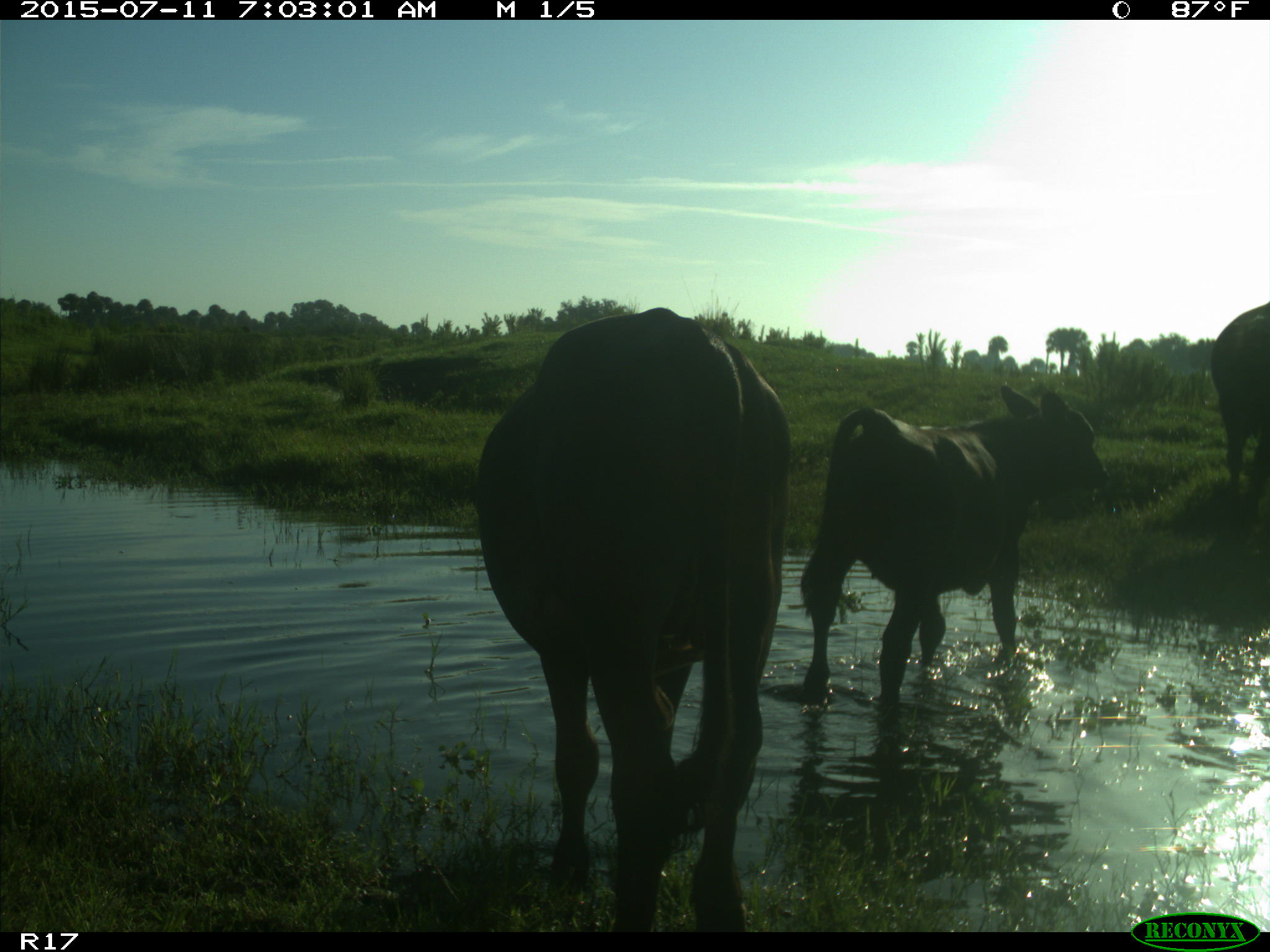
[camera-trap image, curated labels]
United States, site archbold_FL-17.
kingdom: Animalia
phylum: Chordata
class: Mammalia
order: Artiodactyla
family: Bovidae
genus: Bos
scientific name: Bos taurus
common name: domestic cow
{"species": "Bos taurus (domestic cow)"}